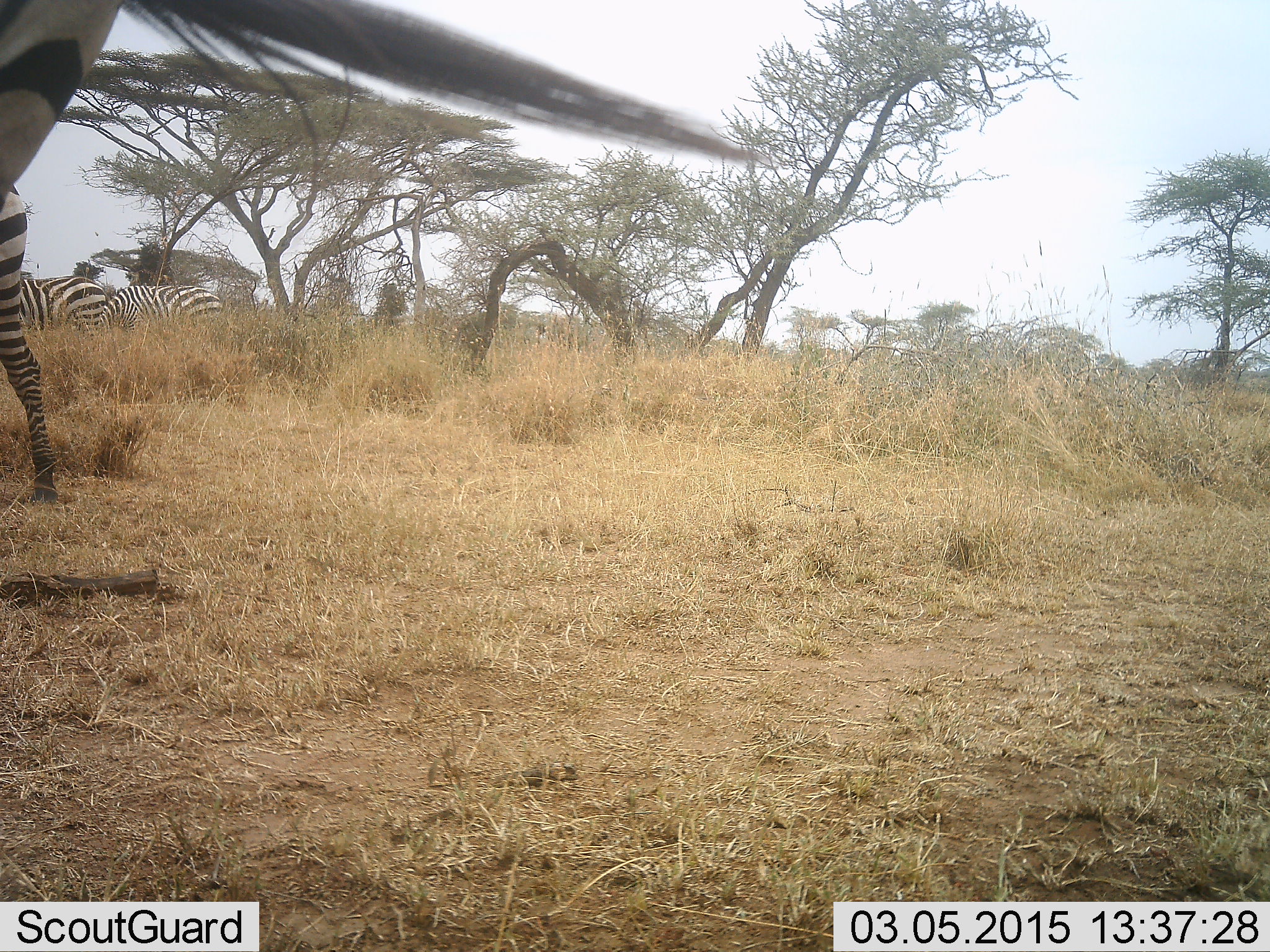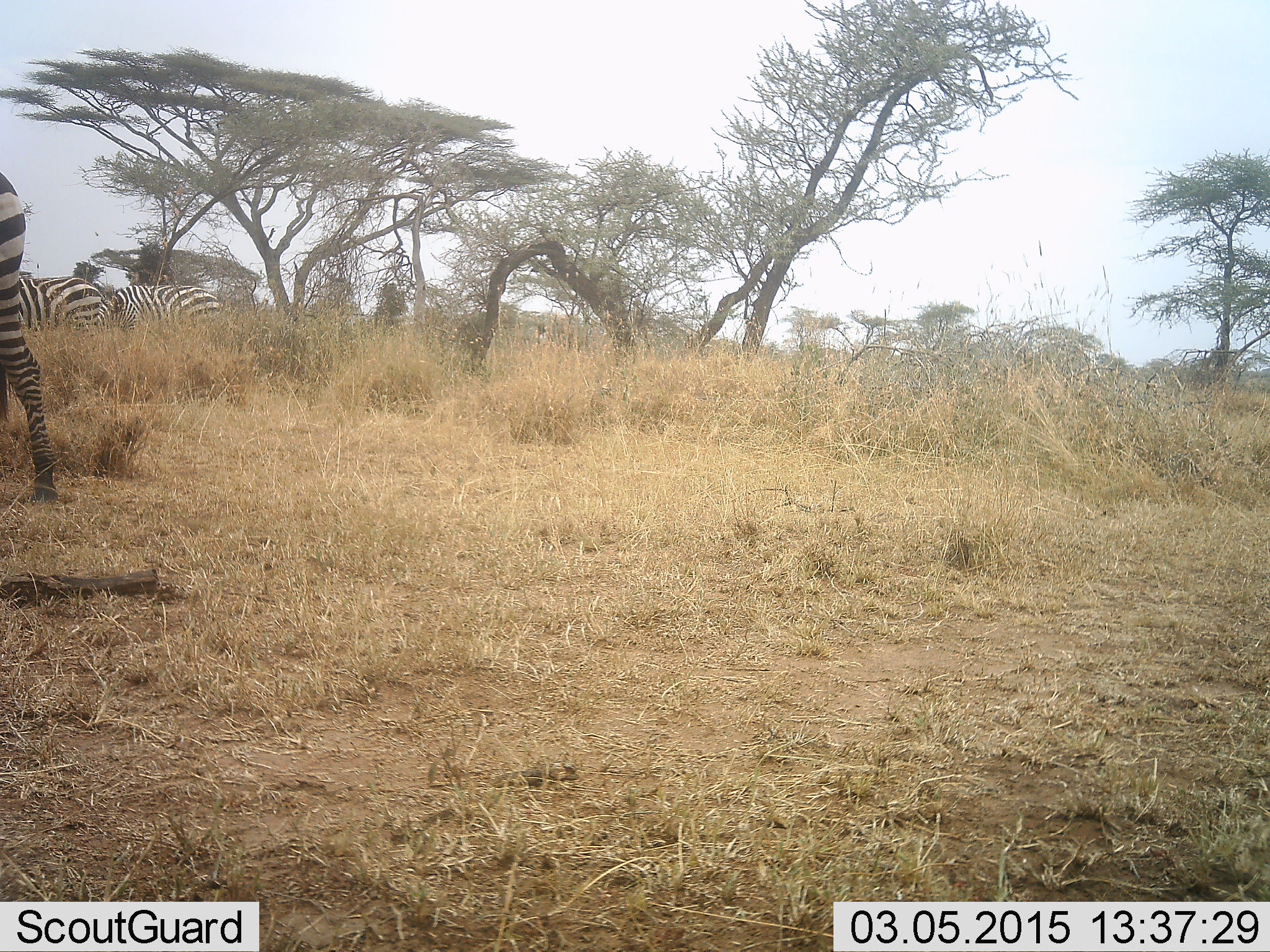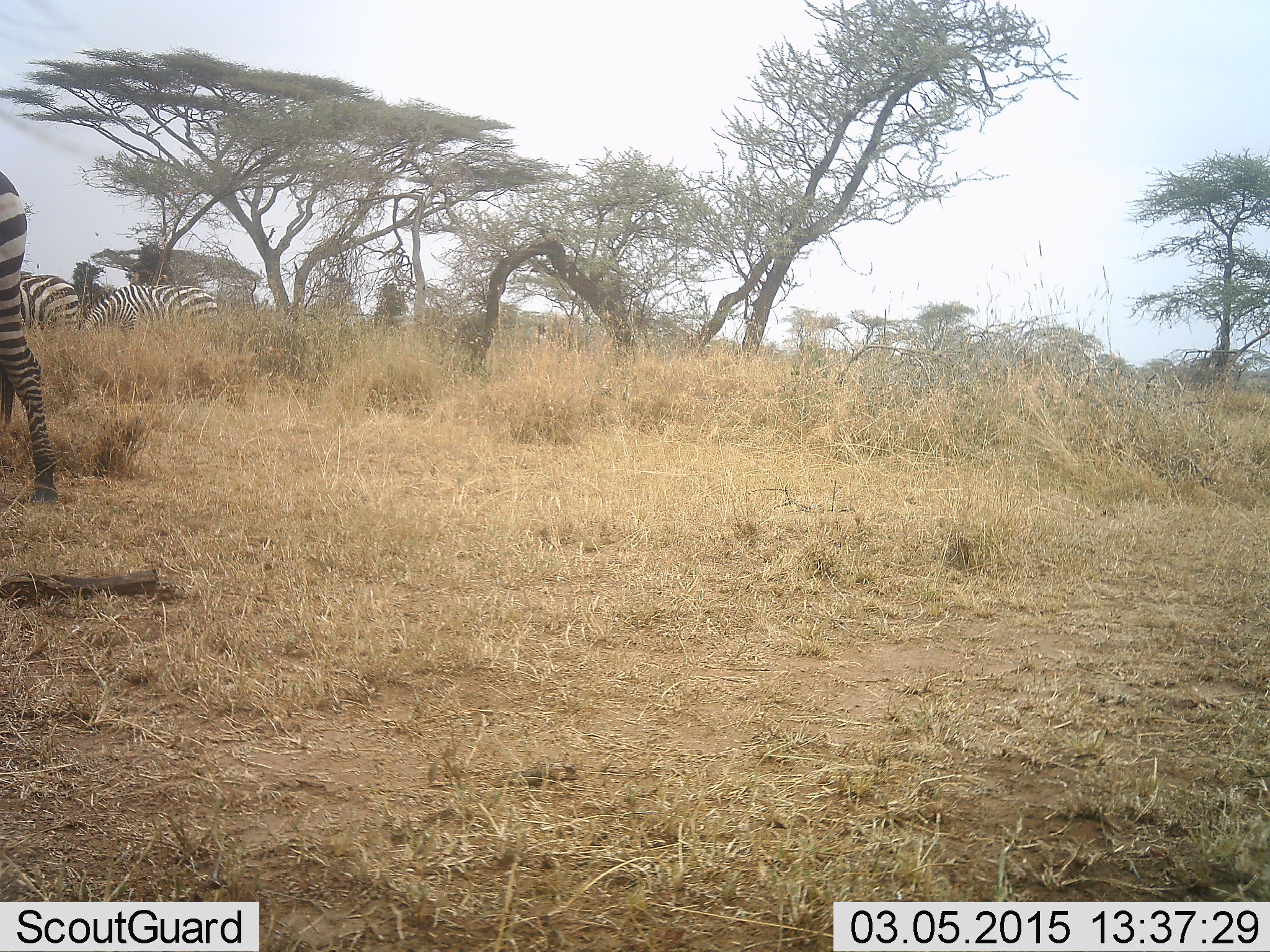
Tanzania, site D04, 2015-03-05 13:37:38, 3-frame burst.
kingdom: Animalia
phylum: Chordata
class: Mammalia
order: Perissodactyla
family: Equidae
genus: Equus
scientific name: Equus quagga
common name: plains zebra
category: zebra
Zebra (plains zebra) (Equus quagga), count 4. Behavior (volunteer vote fractions): standing 60%, resting 0%, moving 60%, interacting 0%. Young present (vote fraction): 0%. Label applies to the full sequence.